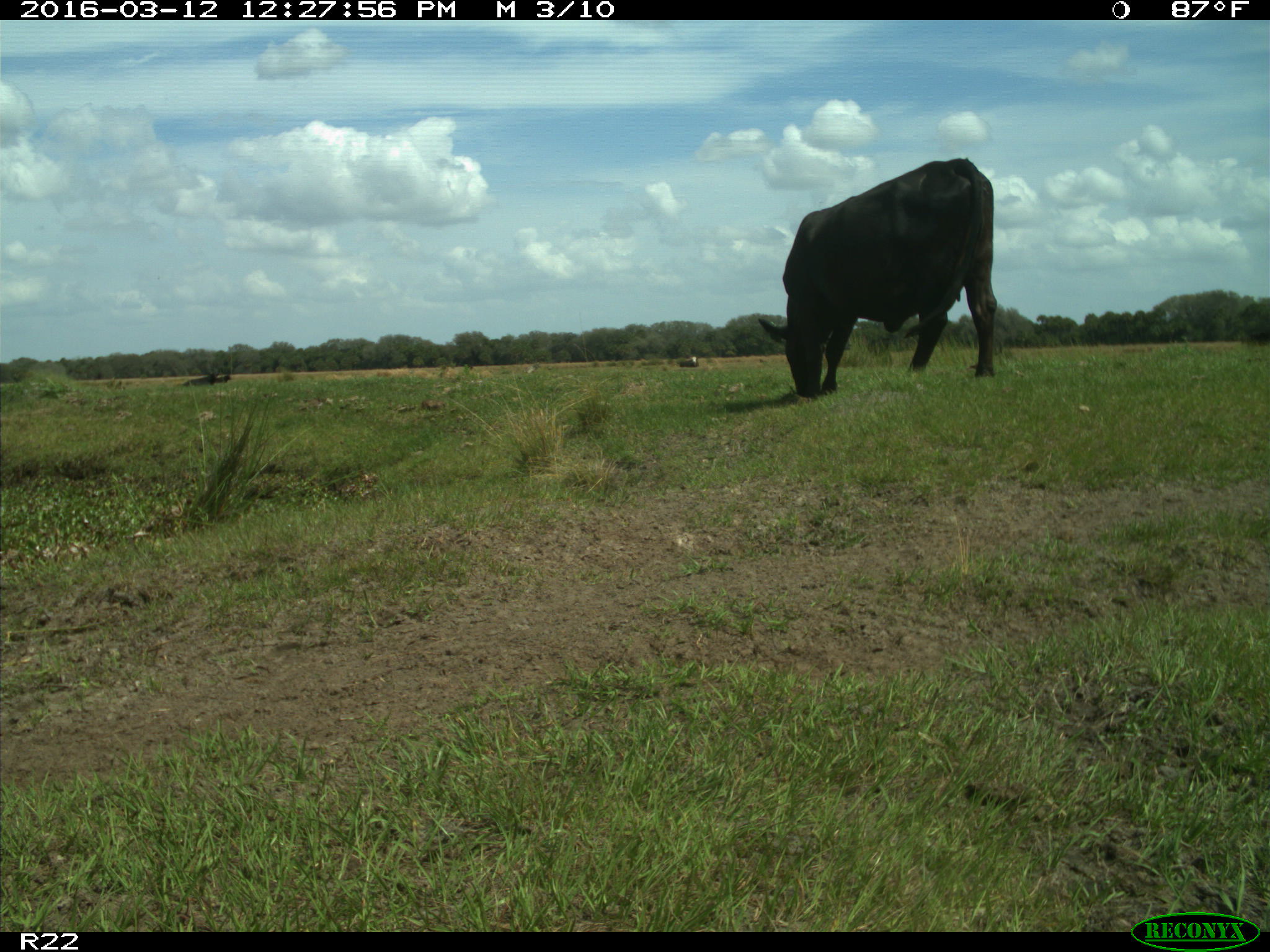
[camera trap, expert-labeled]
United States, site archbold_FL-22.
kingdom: Animalia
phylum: Chordata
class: Mammalia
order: Artiodactyla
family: Bovidae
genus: Bos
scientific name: Bos taurus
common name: domestic cow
Bos taurus (domestic cow).